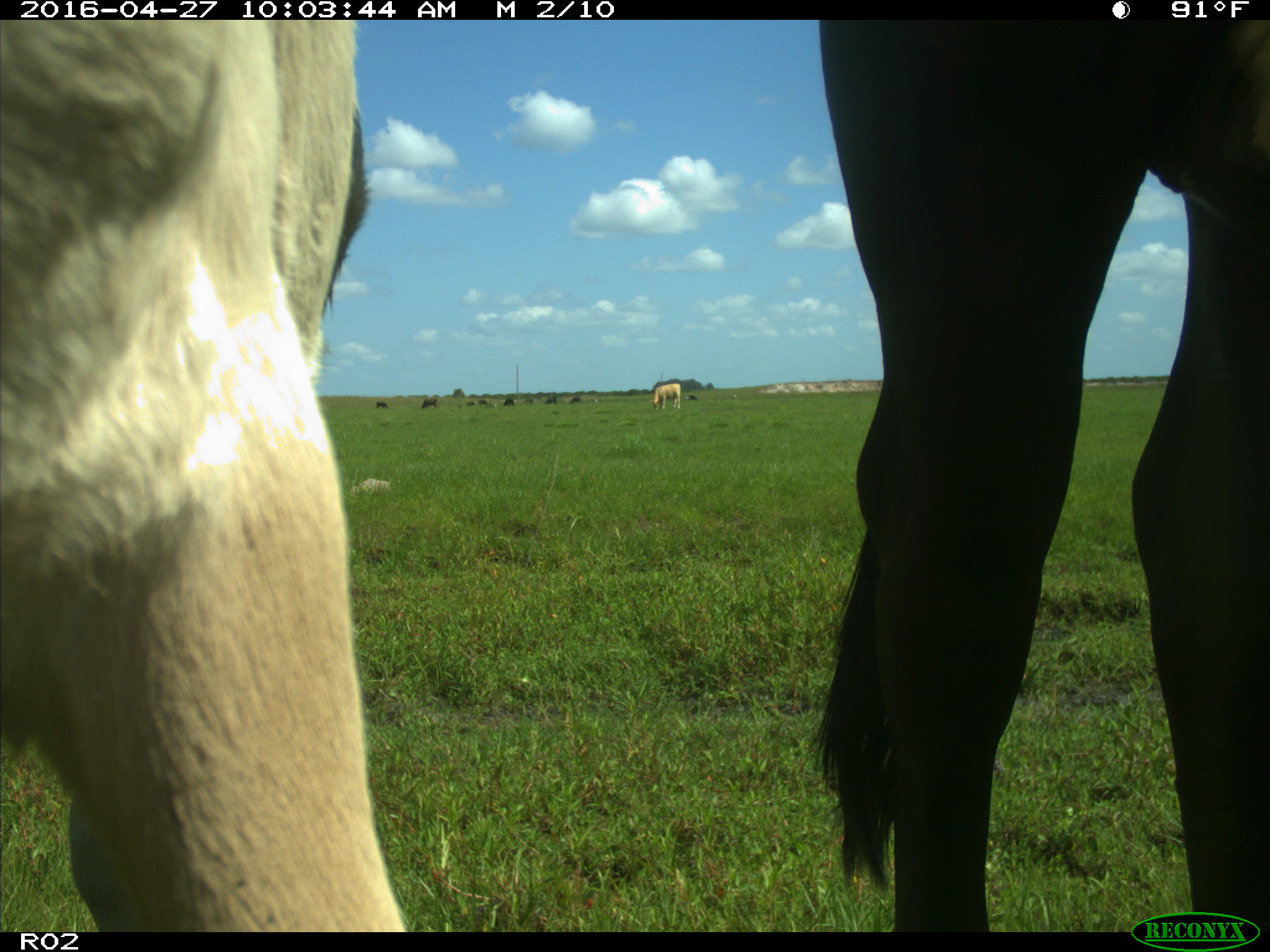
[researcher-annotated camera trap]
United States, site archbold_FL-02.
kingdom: Animalia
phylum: Chordata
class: Mammalia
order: Artiodactyla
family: Bovidae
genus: Bos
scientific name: Bos taurus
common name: domestic cow